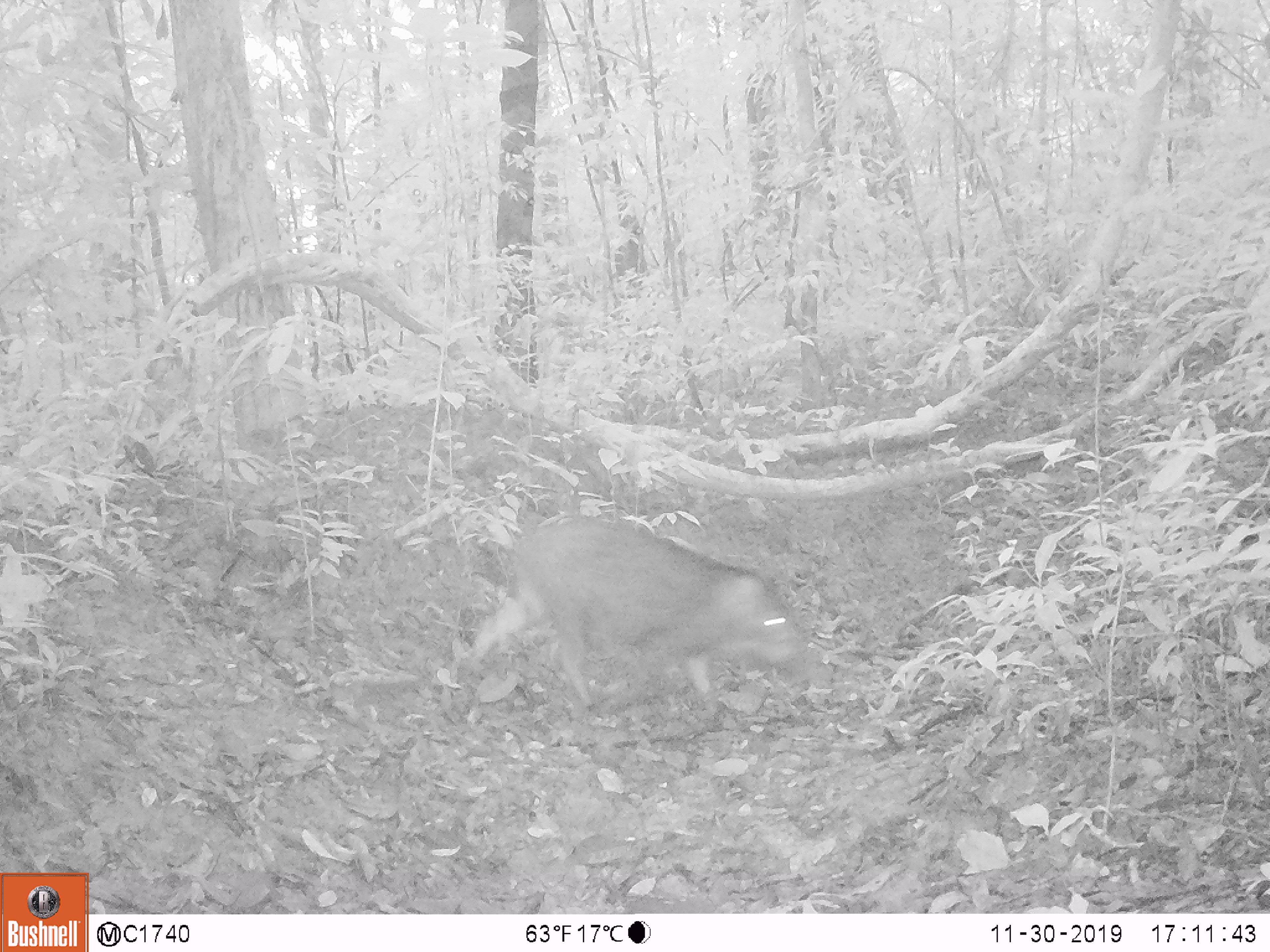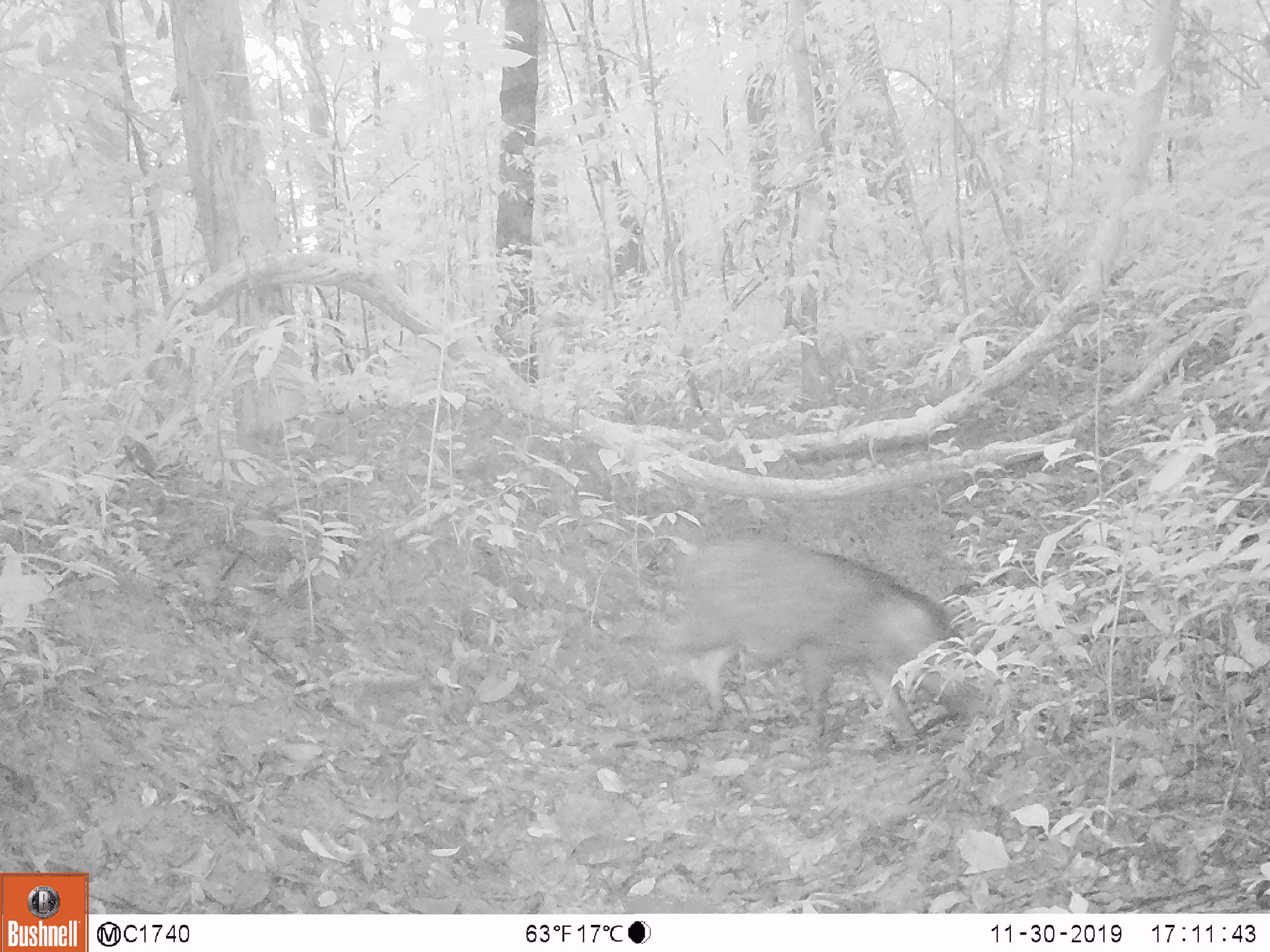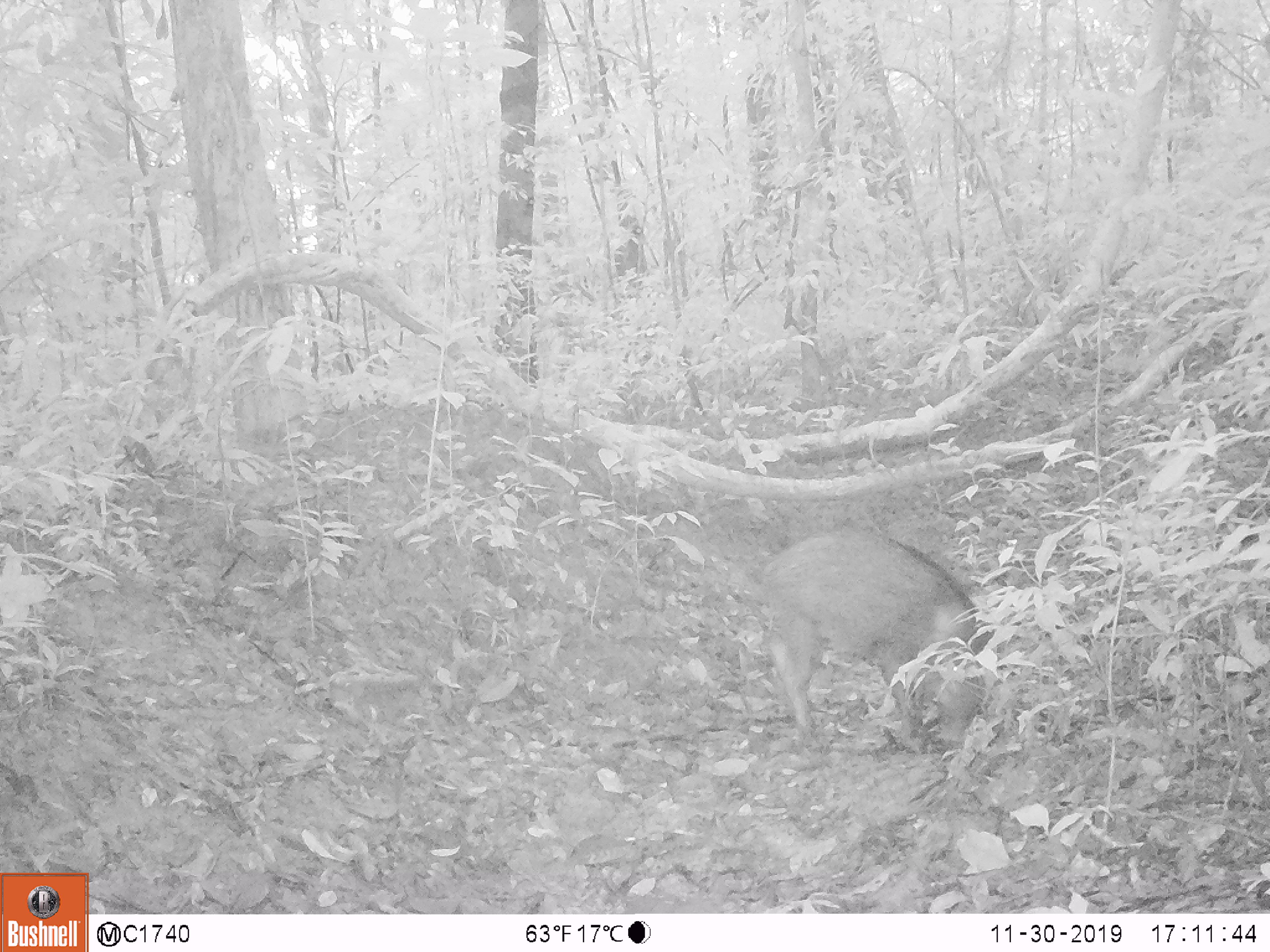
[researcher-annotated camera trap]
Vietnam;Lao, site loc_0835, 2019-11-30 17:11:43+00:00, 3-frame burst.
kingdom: Animalia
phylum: Chordata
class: Mammalia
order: Artiodactyla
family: Suidae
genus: Sus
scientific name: Sus scrofa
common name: eurasian wild pig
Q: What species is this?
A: Eurasian wild pig (Sus scrofa).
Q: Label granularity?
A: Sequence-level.